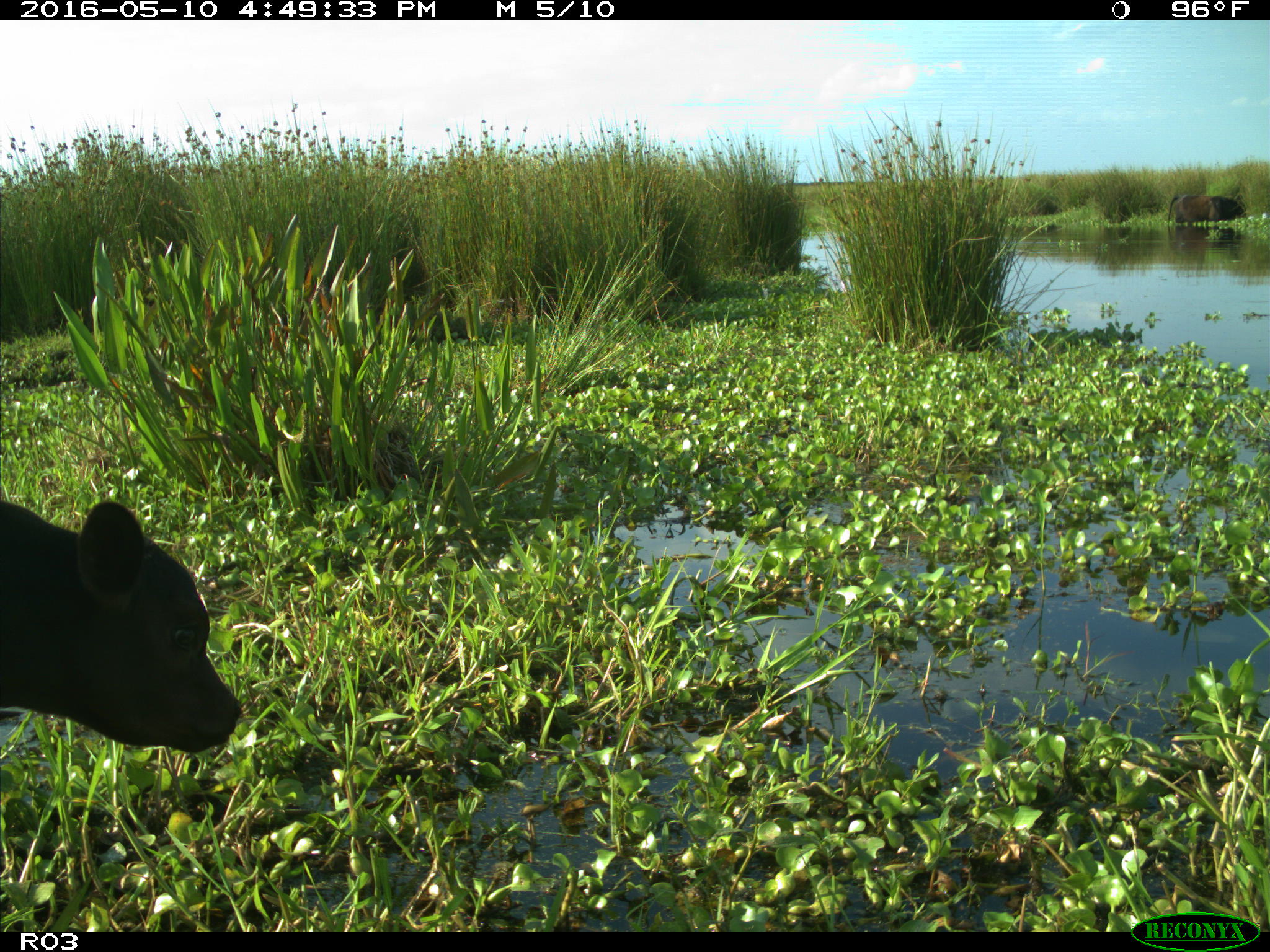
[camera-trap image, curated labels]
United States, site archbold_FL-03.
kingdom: Animalia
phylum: Chordata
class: Mammalia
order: Artiodactyla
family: Bovidae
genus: Bos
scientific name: Bos taurus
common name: domestic cow